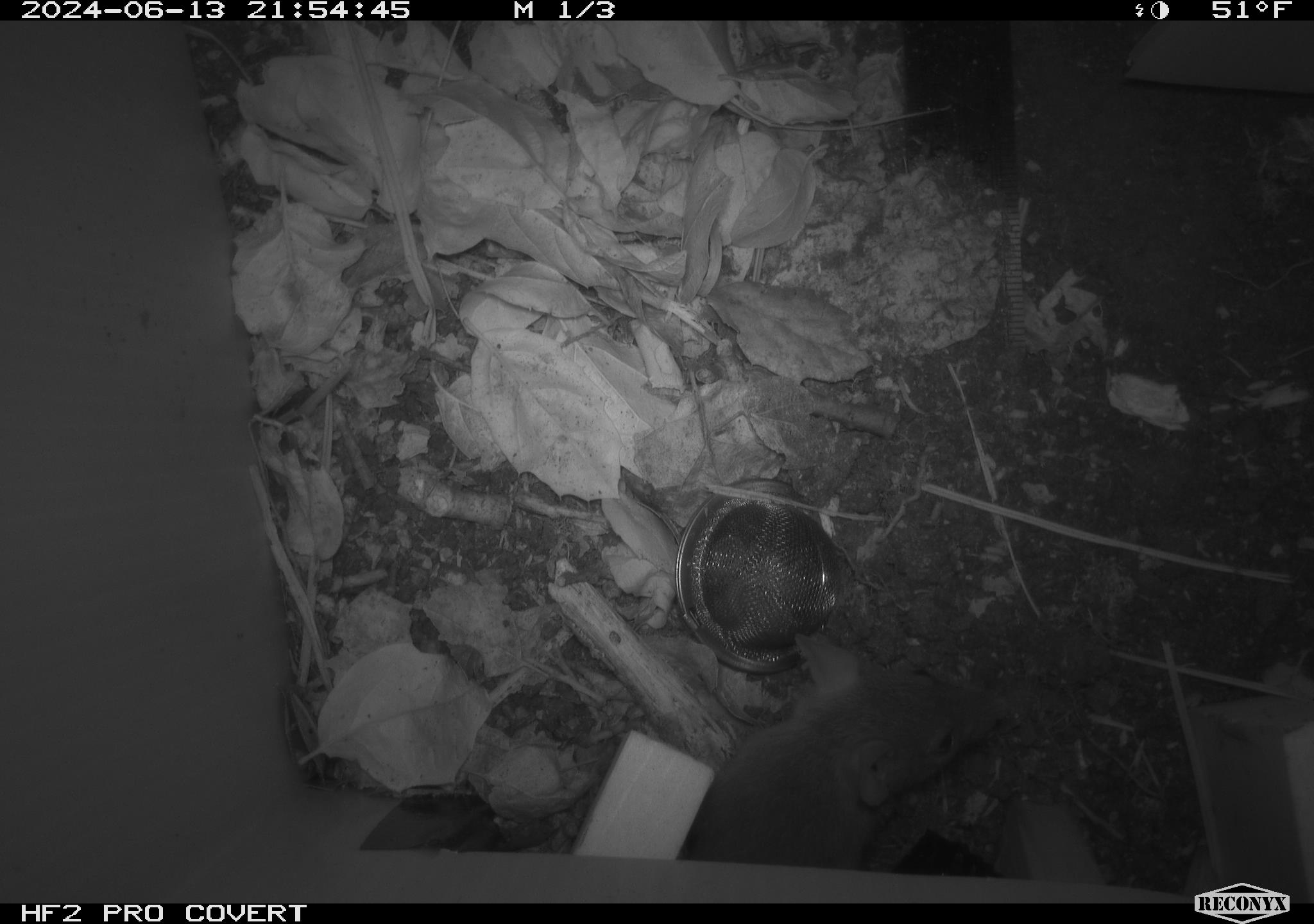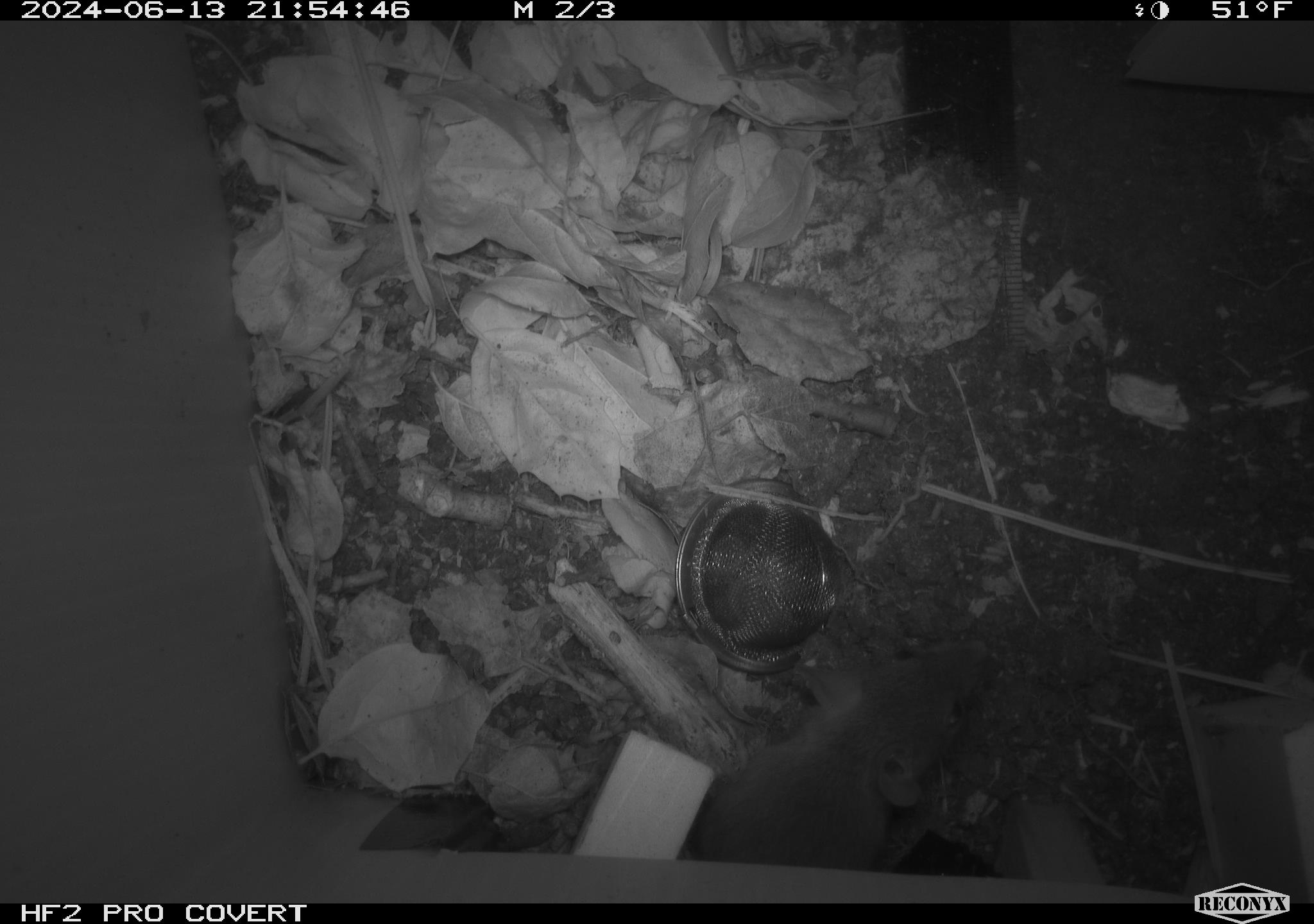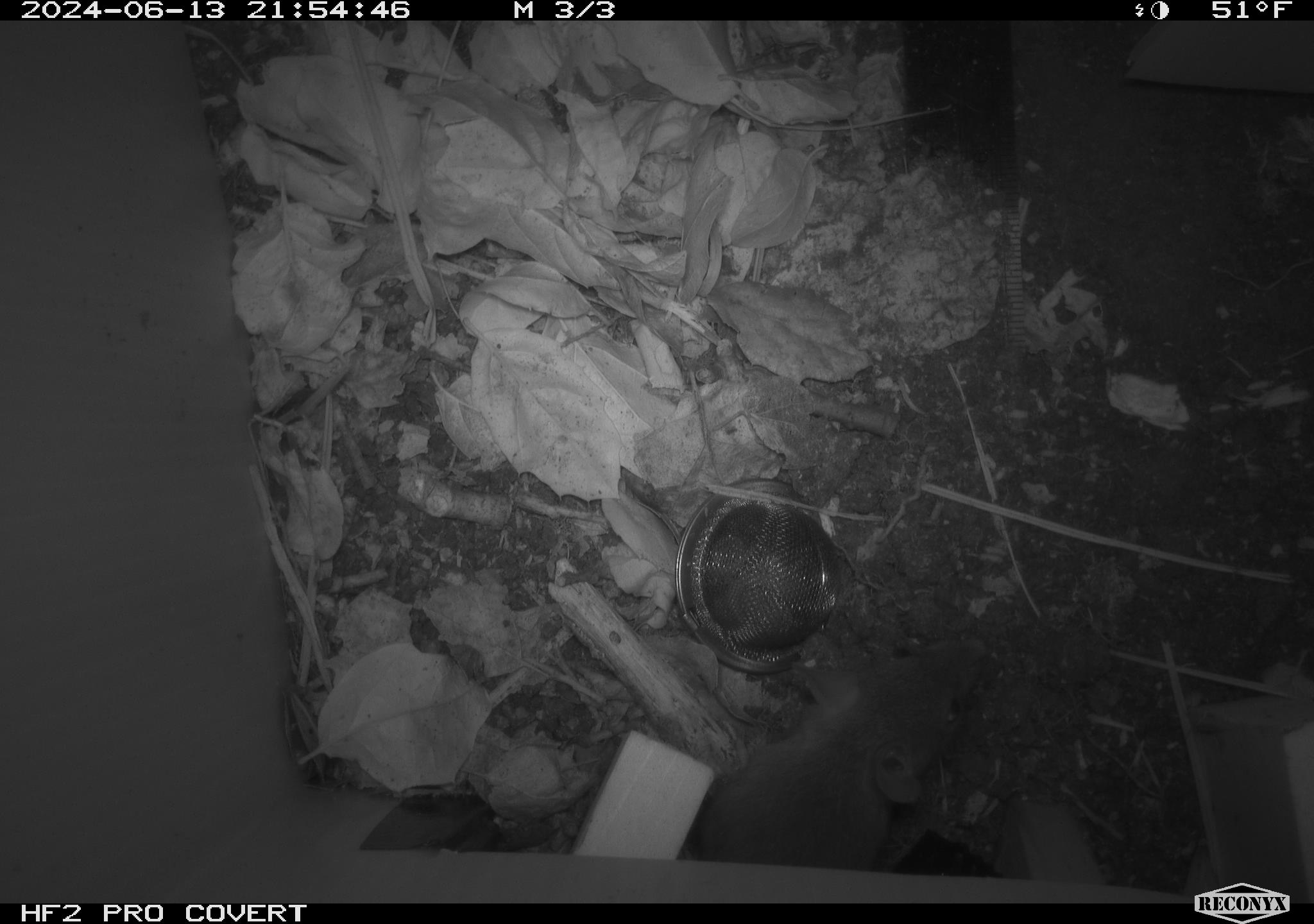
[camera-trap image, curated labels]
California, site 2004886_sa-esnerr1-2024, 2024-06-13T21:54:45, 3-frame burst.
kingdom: Animalia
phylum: Chordata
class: Mammalia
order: Rodentia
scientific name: Rodentia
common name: rodent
Rodent (Rodentia).